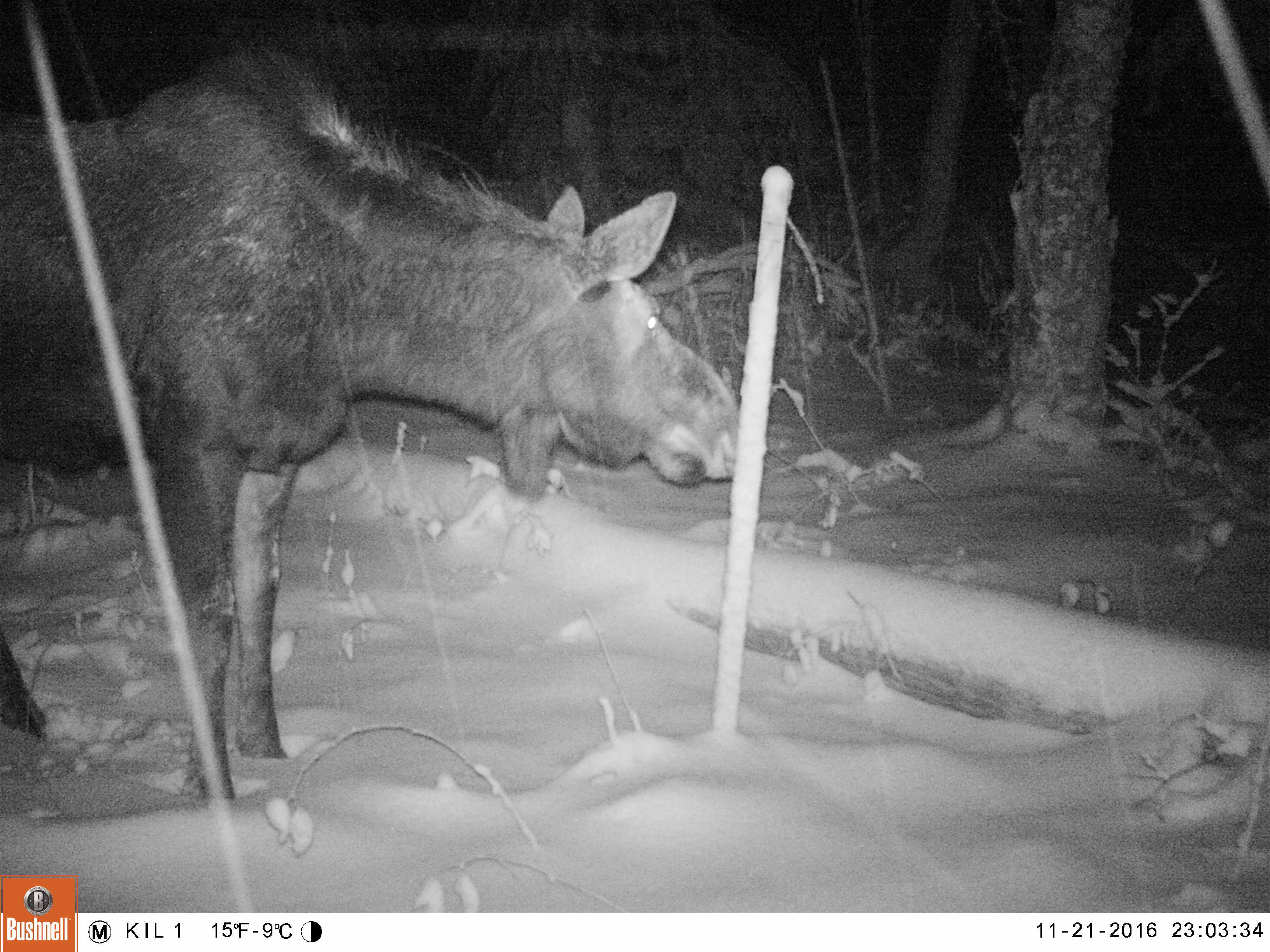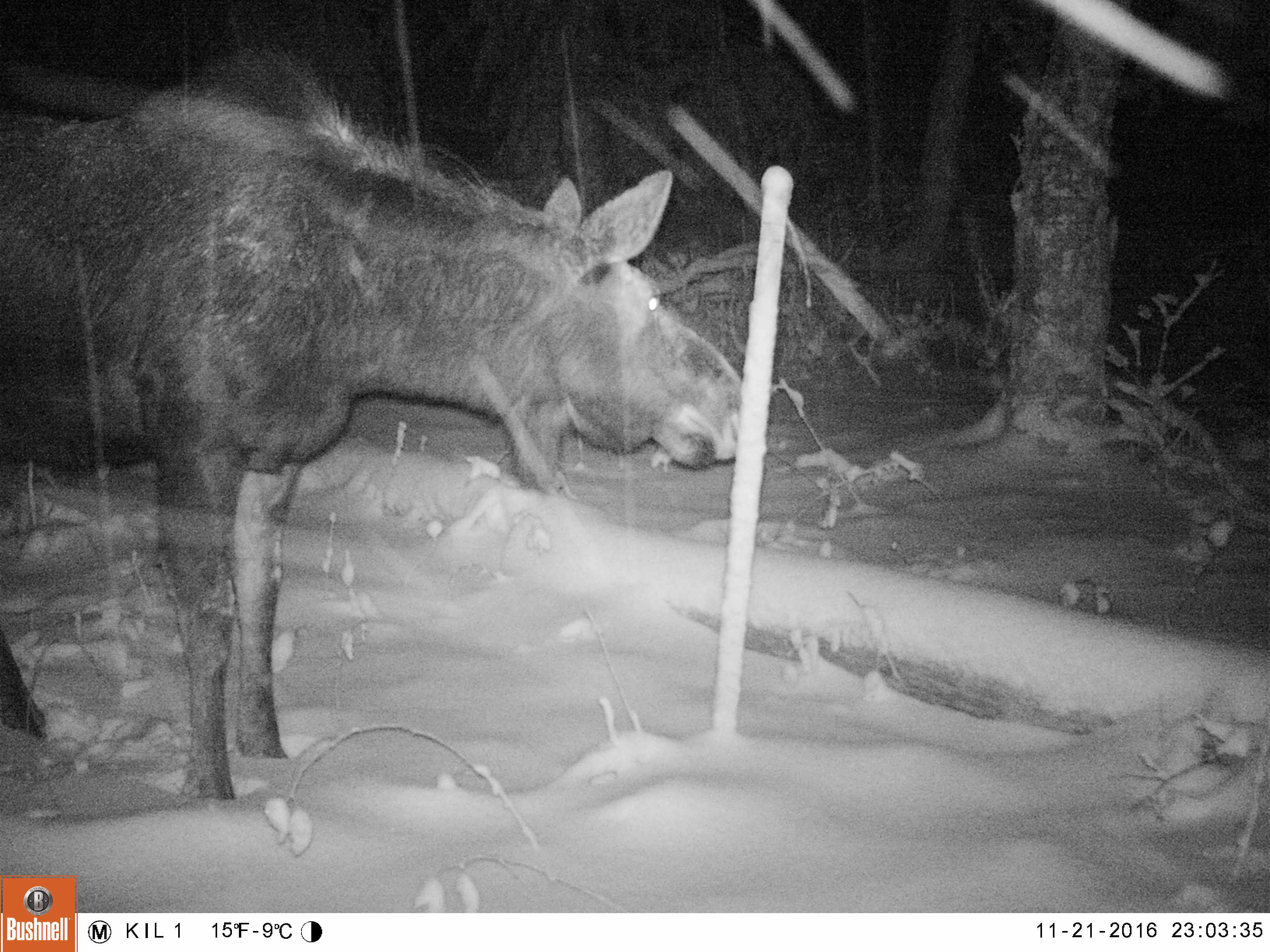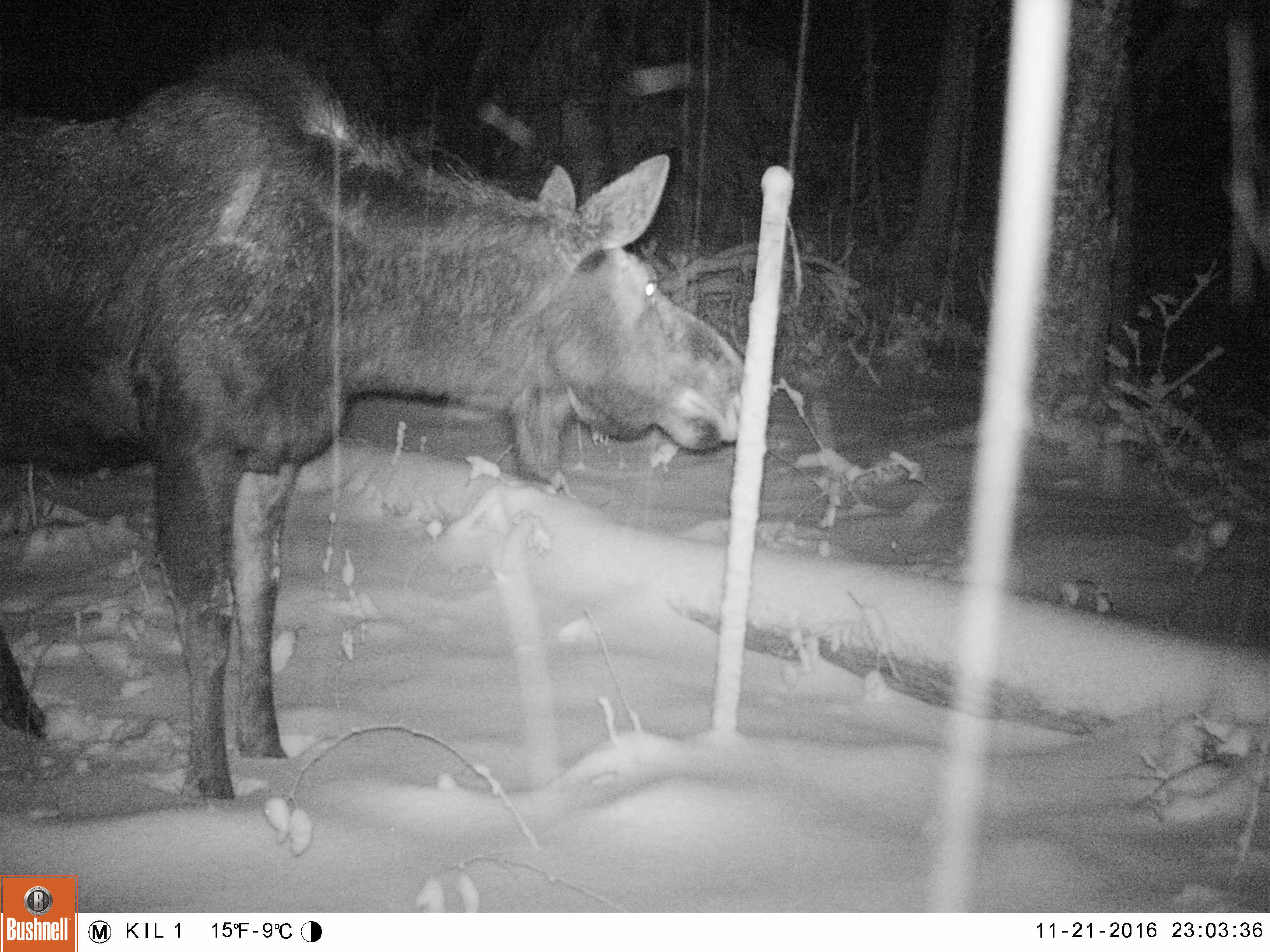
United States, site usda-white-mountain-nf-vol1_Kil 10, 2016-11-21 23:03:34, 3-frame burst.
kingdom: Animalia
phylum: Chordata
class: Mammalia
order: Artiodactyla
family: Cervidae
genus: Alces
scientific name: Alces alces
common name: moose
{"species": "moose (Alces alces)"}